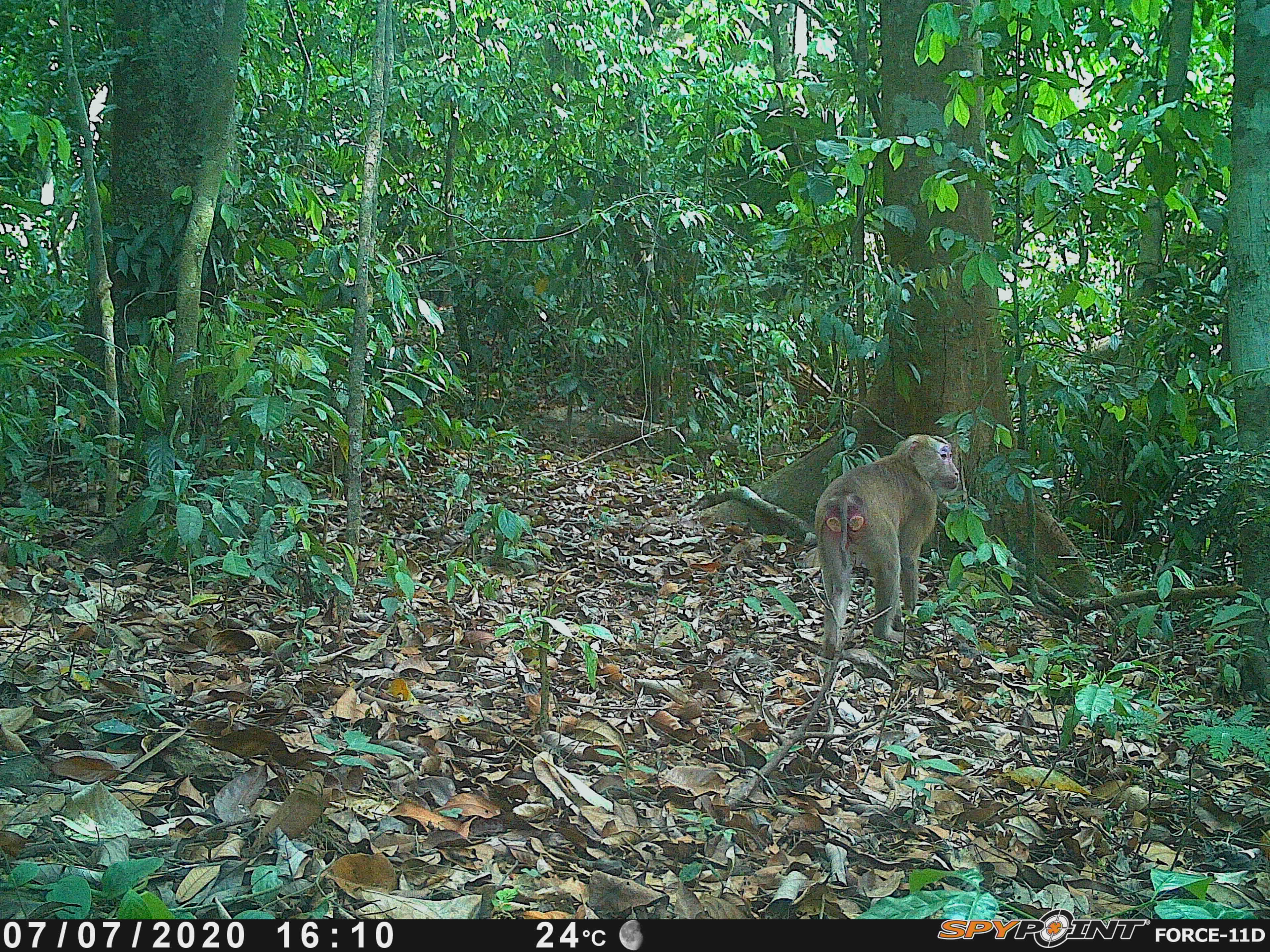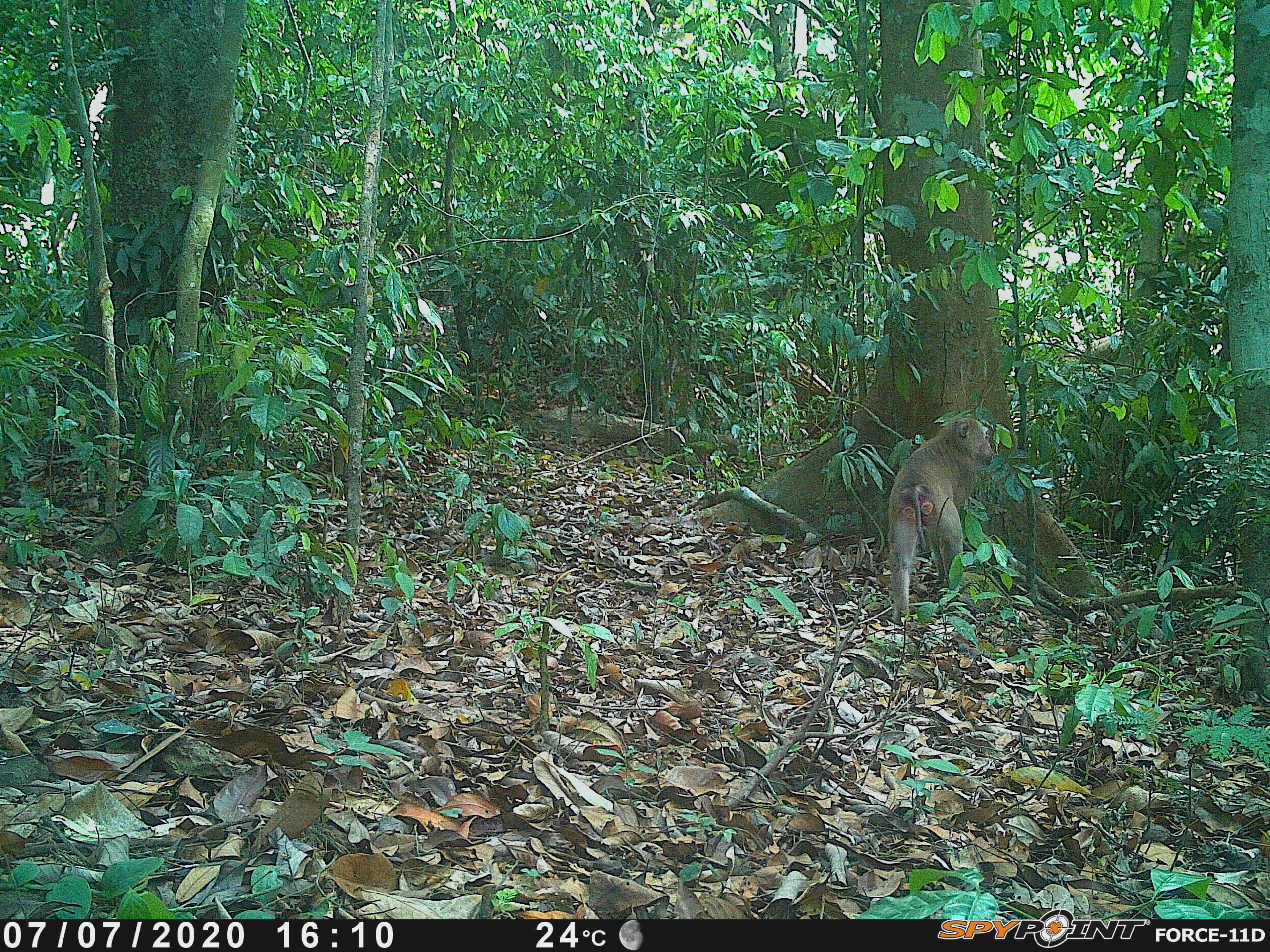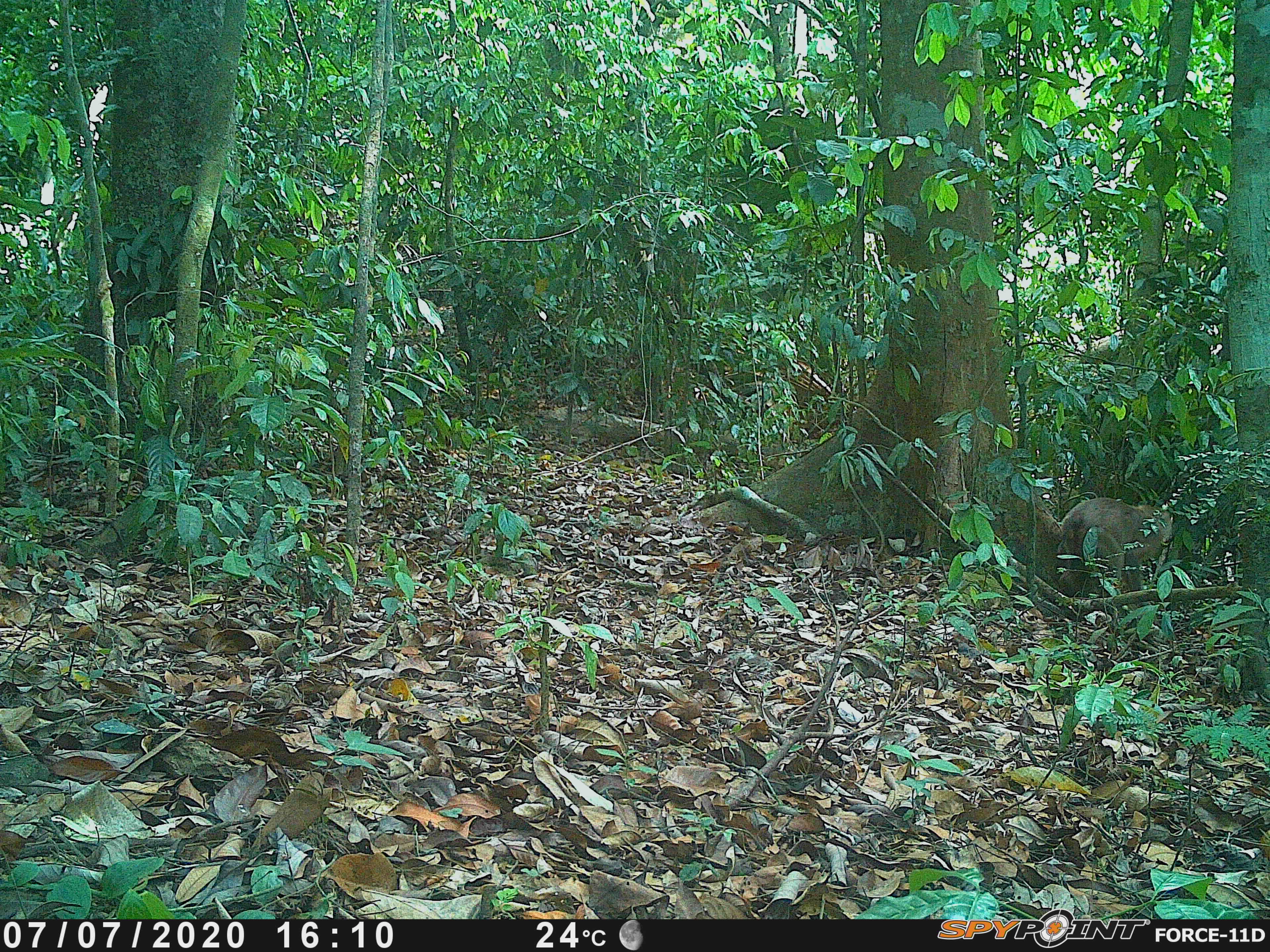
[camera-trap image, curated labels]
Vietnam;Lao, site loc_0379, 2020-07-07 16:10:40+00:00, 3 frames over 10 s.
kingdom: Animalia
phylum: Chordata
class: Mammalia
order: Primates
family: Cercopithecidae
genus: Macaca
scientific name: Macaca nemestrina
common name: pig-tailed macaque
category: pig tailed macaque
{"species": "pig tailed macaque (pig-tailed macaque) (Macaca nemestrina)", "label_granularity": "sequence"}